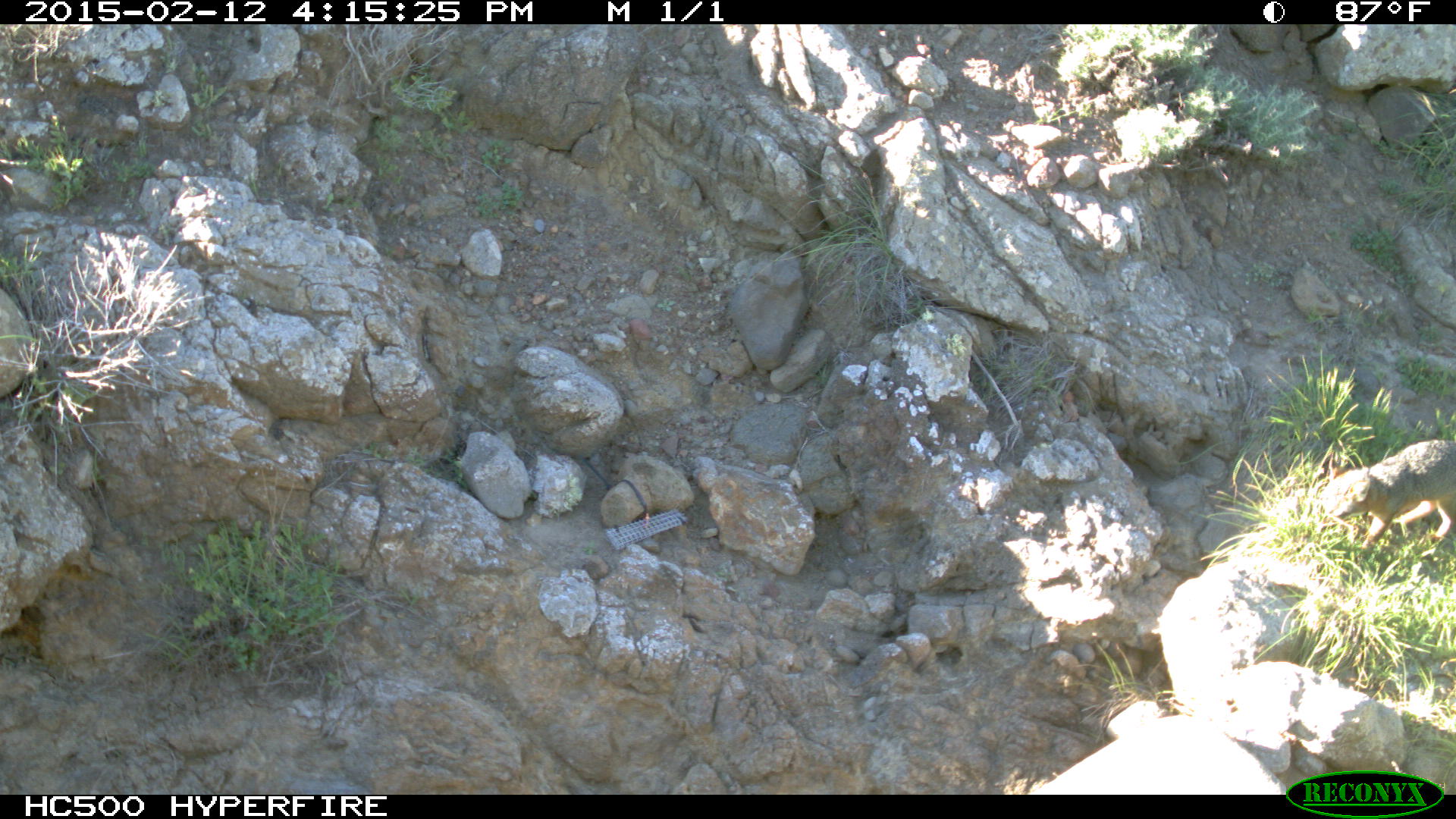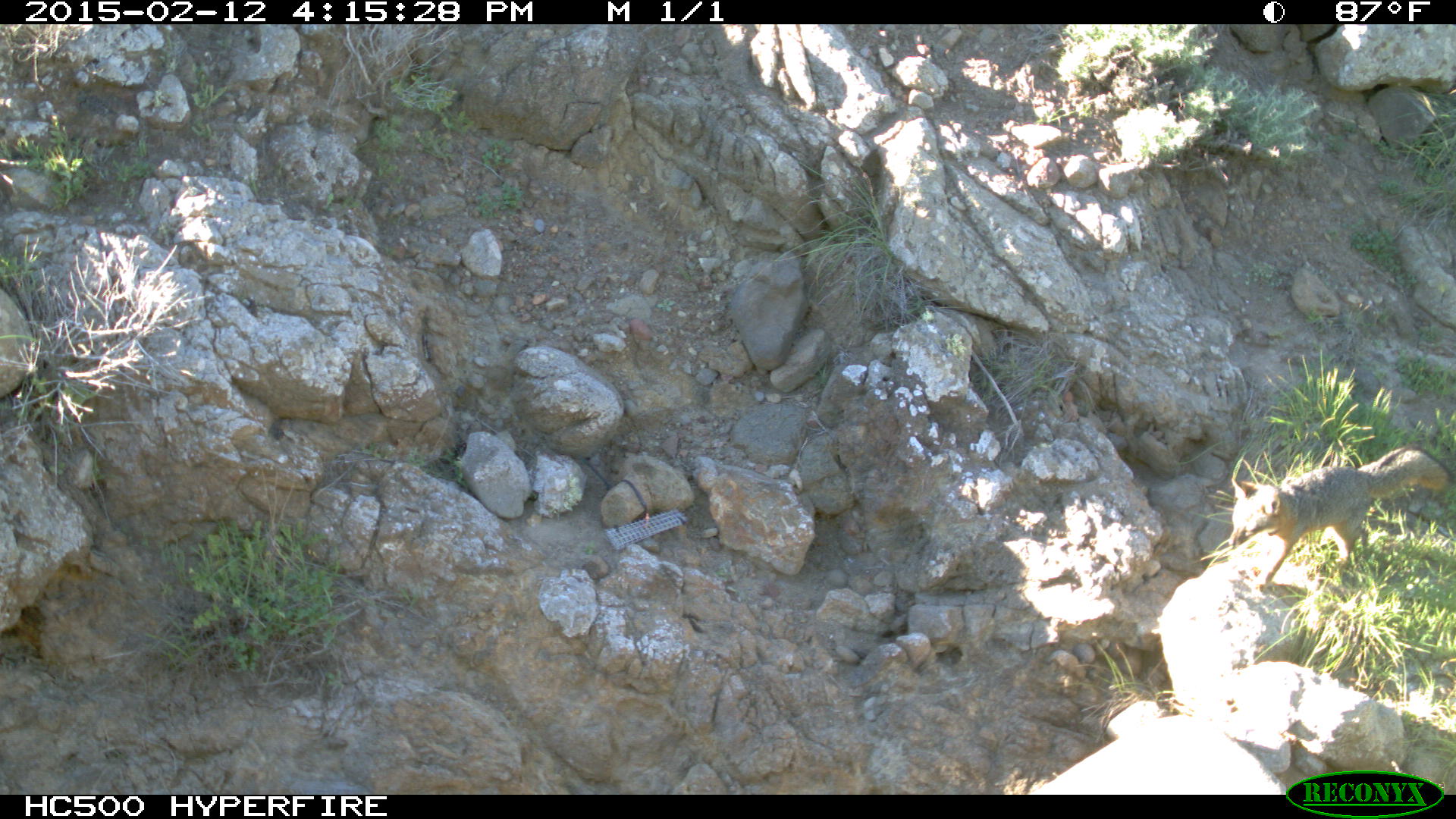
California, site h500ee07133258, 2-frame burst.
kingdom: Animalia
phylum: Chordata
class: Mammalia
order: Carnivora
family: Canidae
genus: Urocyon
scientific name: Urocyon littoralis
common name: island fox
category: fox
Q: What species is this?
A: Fox (island fox) (Urocyon littoralis).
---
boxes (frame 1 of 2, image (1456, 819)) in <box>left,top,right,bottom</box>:
fox: <box>1320,440,1455,551</box>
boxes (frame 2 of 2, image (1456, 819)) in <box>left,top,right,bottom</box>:
fox: <box>1228,446,1454,592</box>